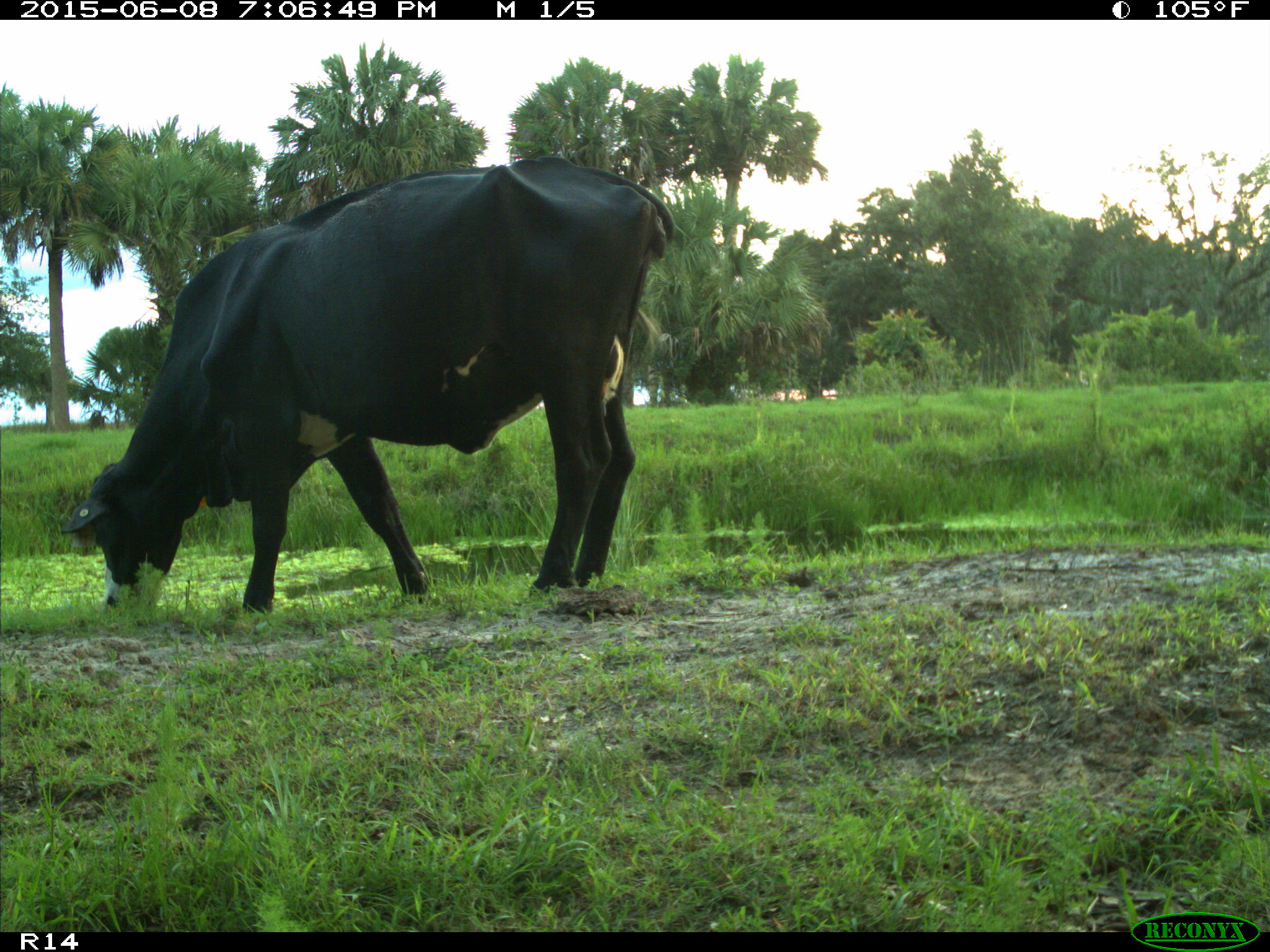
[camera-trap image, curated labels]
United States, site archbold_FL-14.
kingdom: Animalia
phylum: Chordata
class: Mammalia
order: Artiodactyla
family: Bovidae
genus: Bos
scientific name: Bos taurus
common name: domestic cow